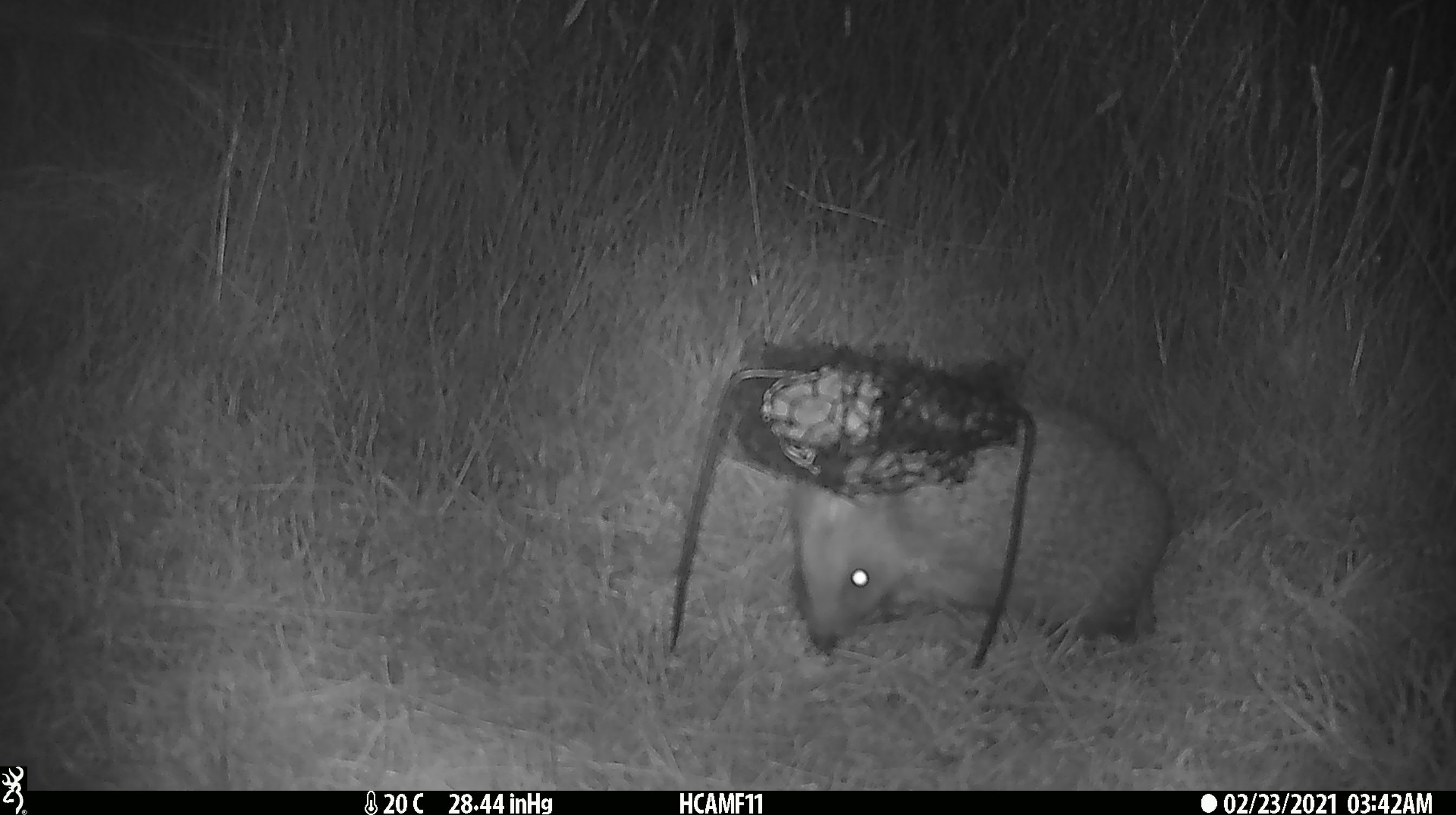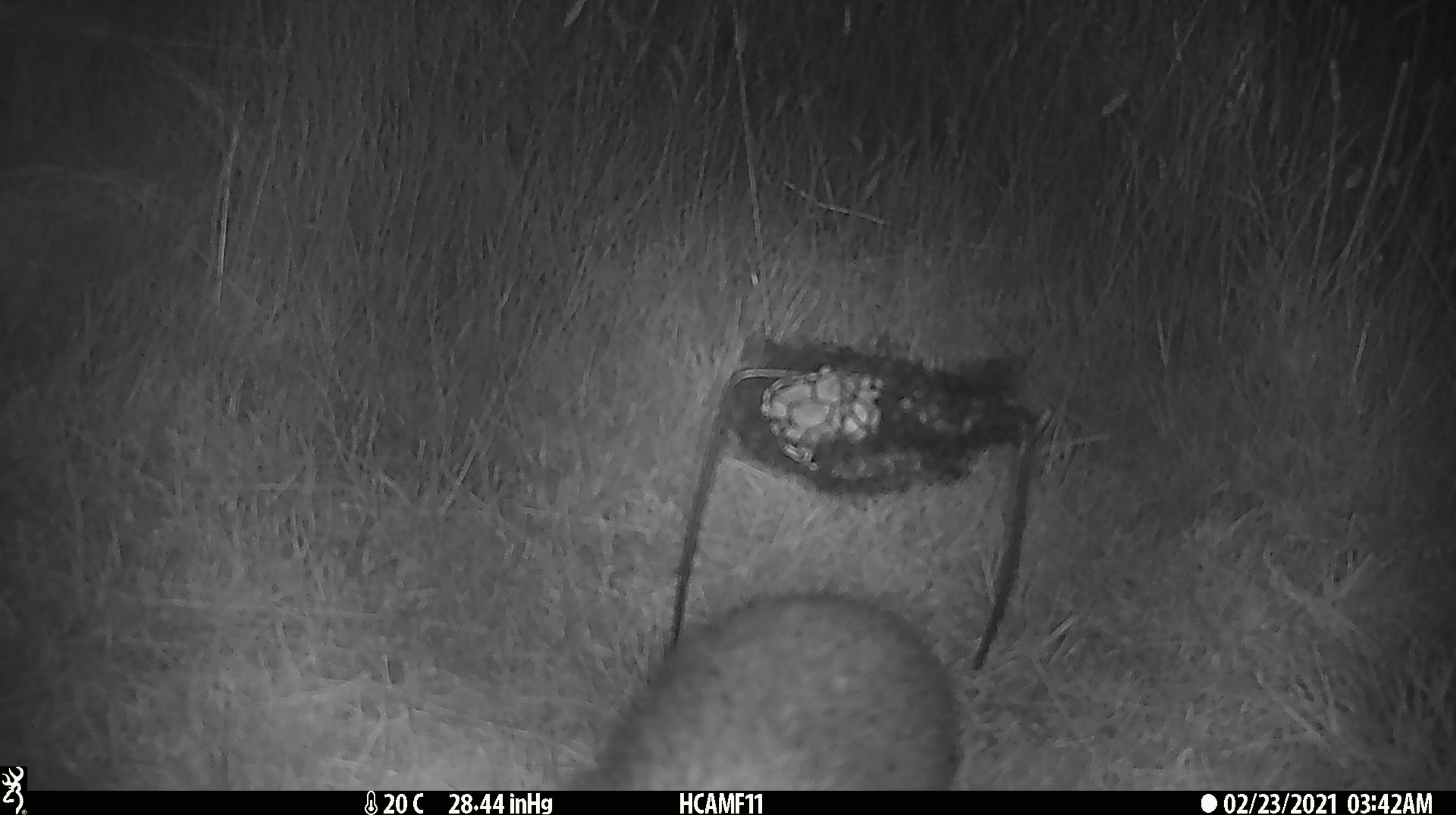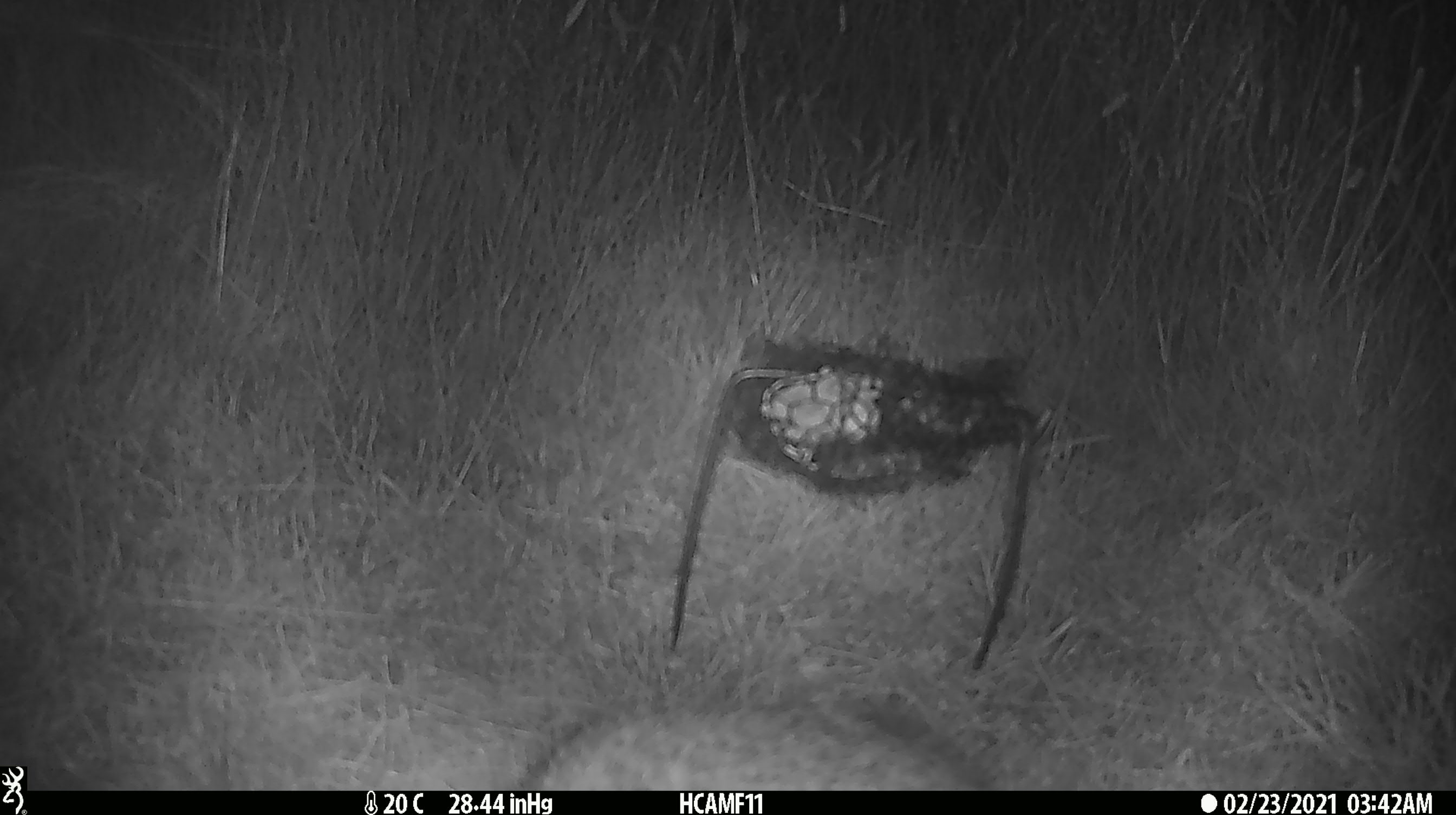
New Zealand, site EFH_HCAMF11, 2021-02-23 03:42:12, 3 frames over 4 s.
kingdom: Animalia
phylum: Chordata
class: Mammalia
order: Eulipotyphla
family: Erinaceidae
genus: Erinaceus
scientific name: Erinaceus europaeus europaeus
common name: european hedgehog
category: hedgehog